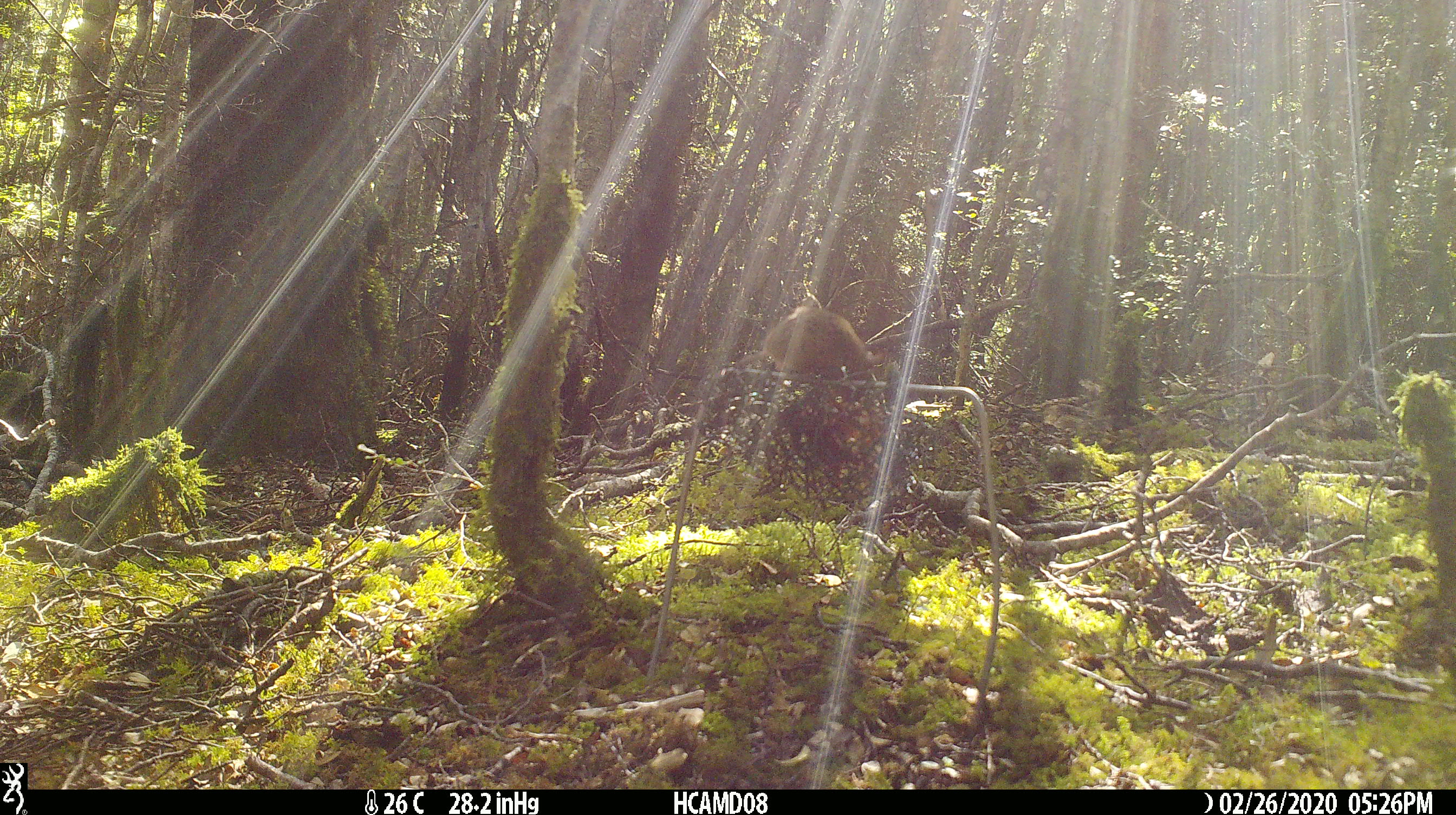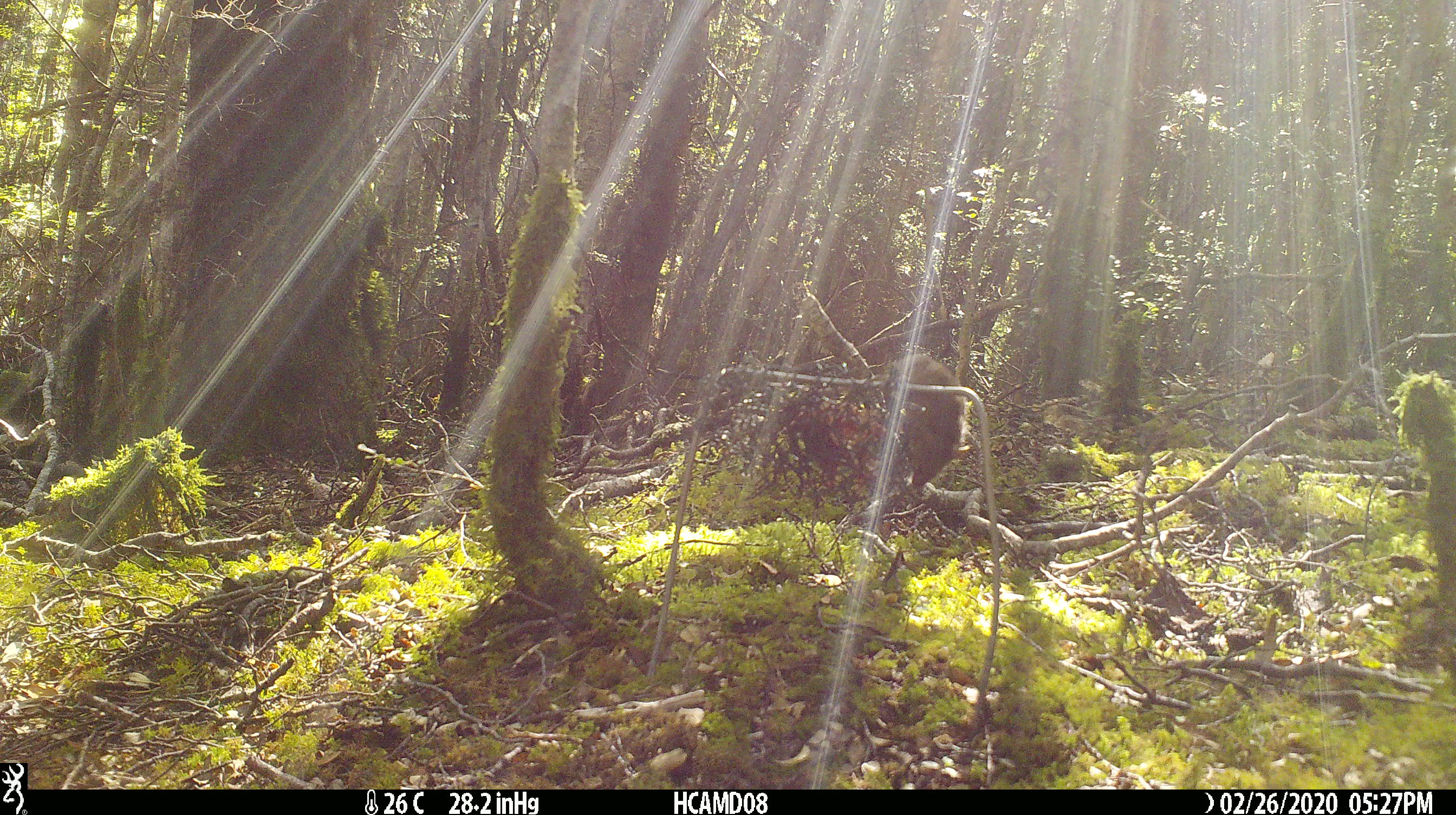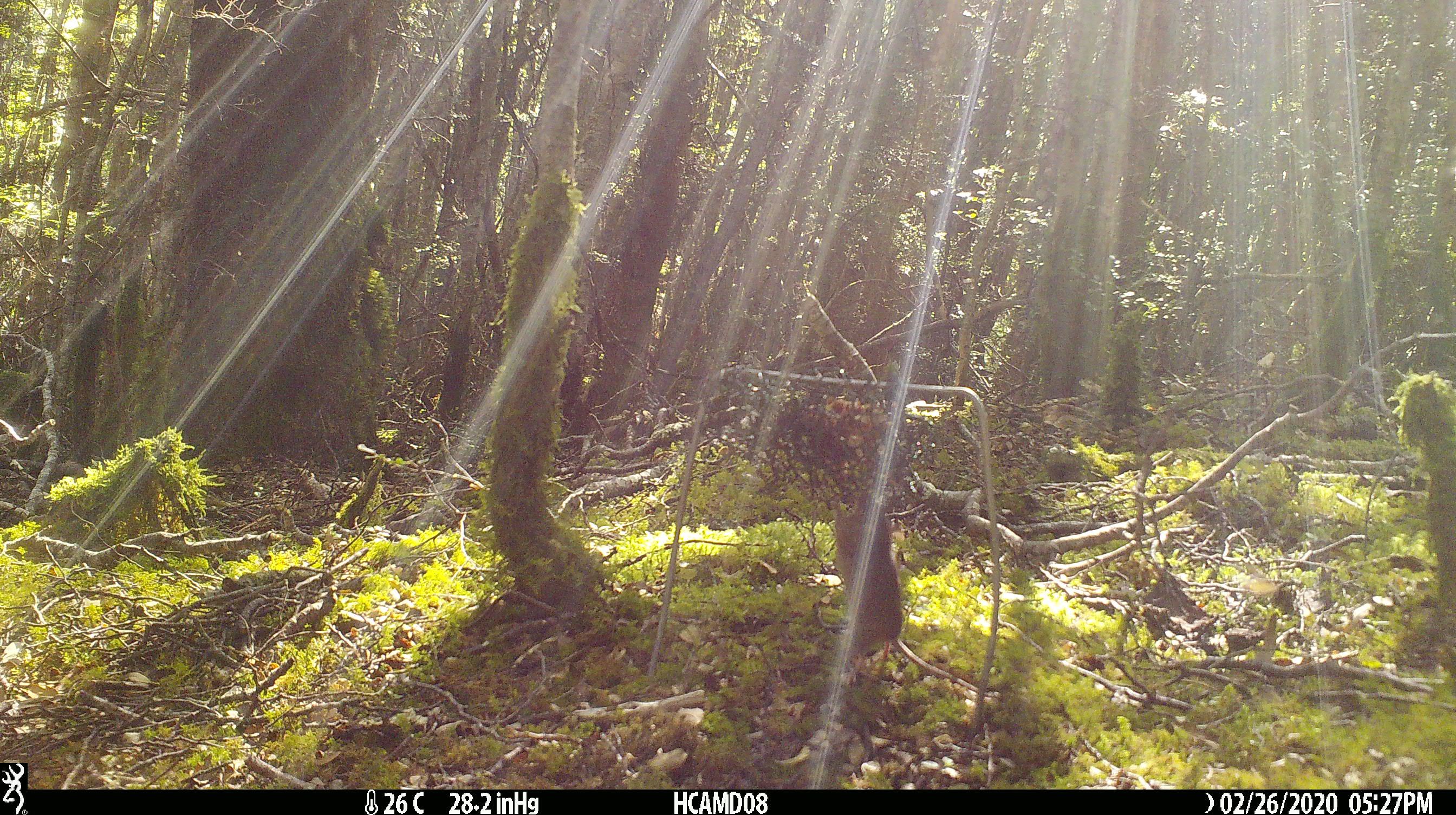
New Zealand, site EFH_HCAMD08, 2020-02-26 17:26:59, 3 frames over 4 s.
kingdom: Animalia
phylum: Chordata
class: Mammalia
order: Rodentia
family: Muridae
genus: Mus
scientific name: Mus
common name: mouse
Mouse (Mus).